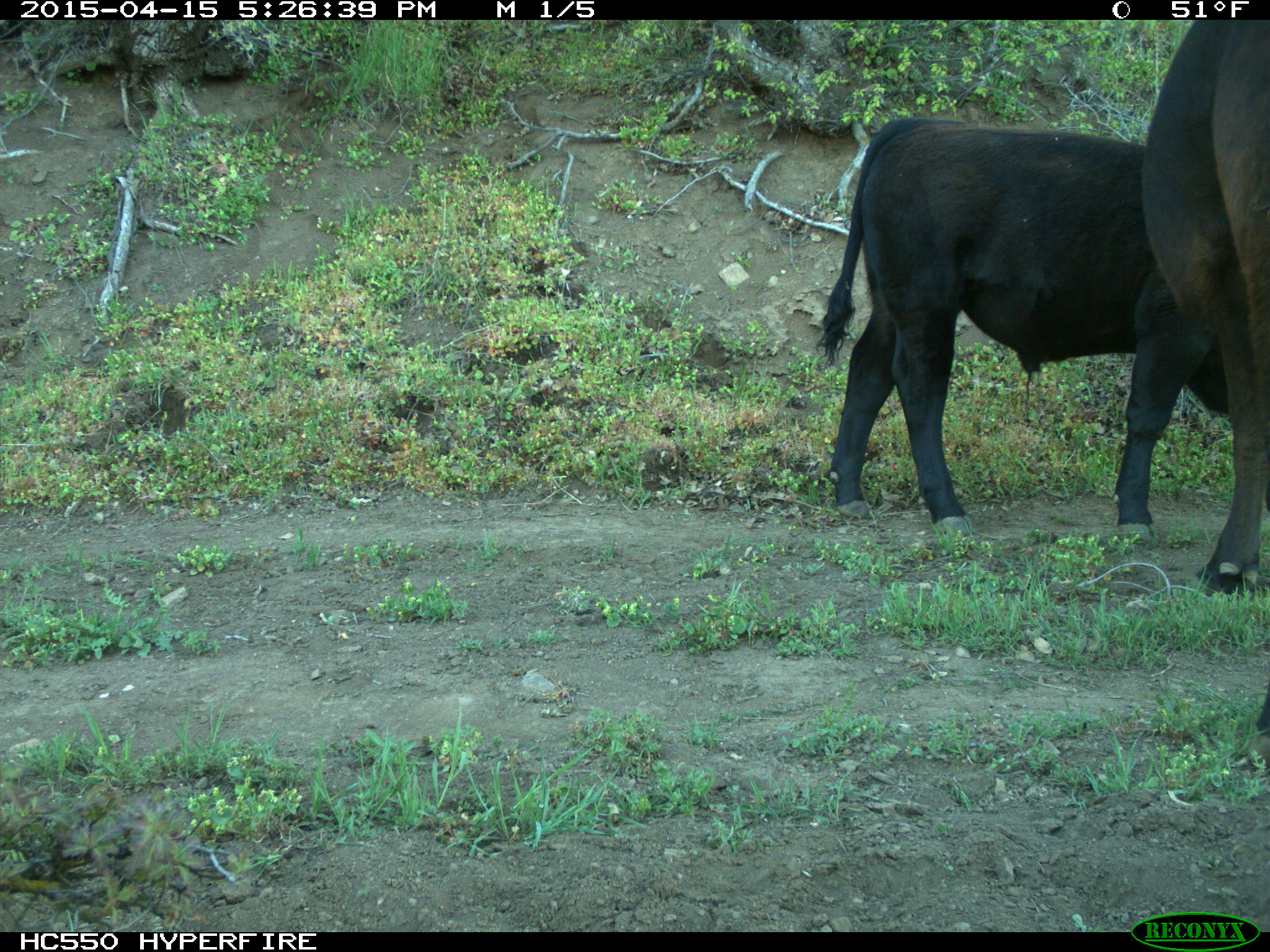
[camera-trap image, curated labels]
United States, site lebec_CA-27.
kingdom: Animalia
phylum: Chordata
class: Mammalia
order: Artiodactyla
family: Bovidae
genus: Bos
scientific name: Bos taurus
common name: domestic cow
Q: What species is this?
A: Bos taurus (domestic cow).